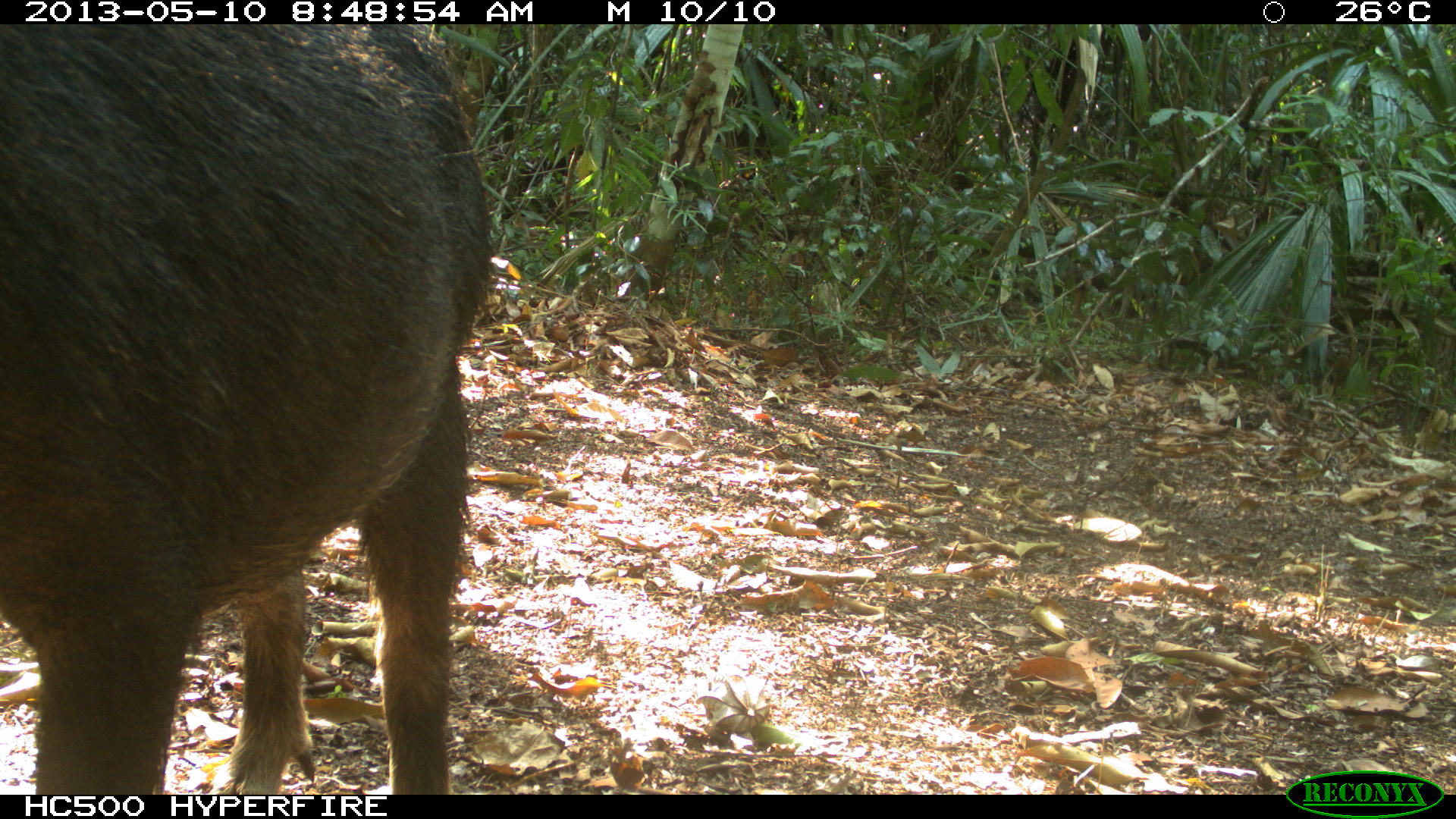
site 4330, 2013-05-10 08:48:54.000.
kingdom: Animalia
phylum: Chordata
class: Mammalia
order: Artiodactyla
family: Tayassuidae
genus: Tayassu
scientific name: Tayassu pecari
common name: white-lipped peccary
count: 4